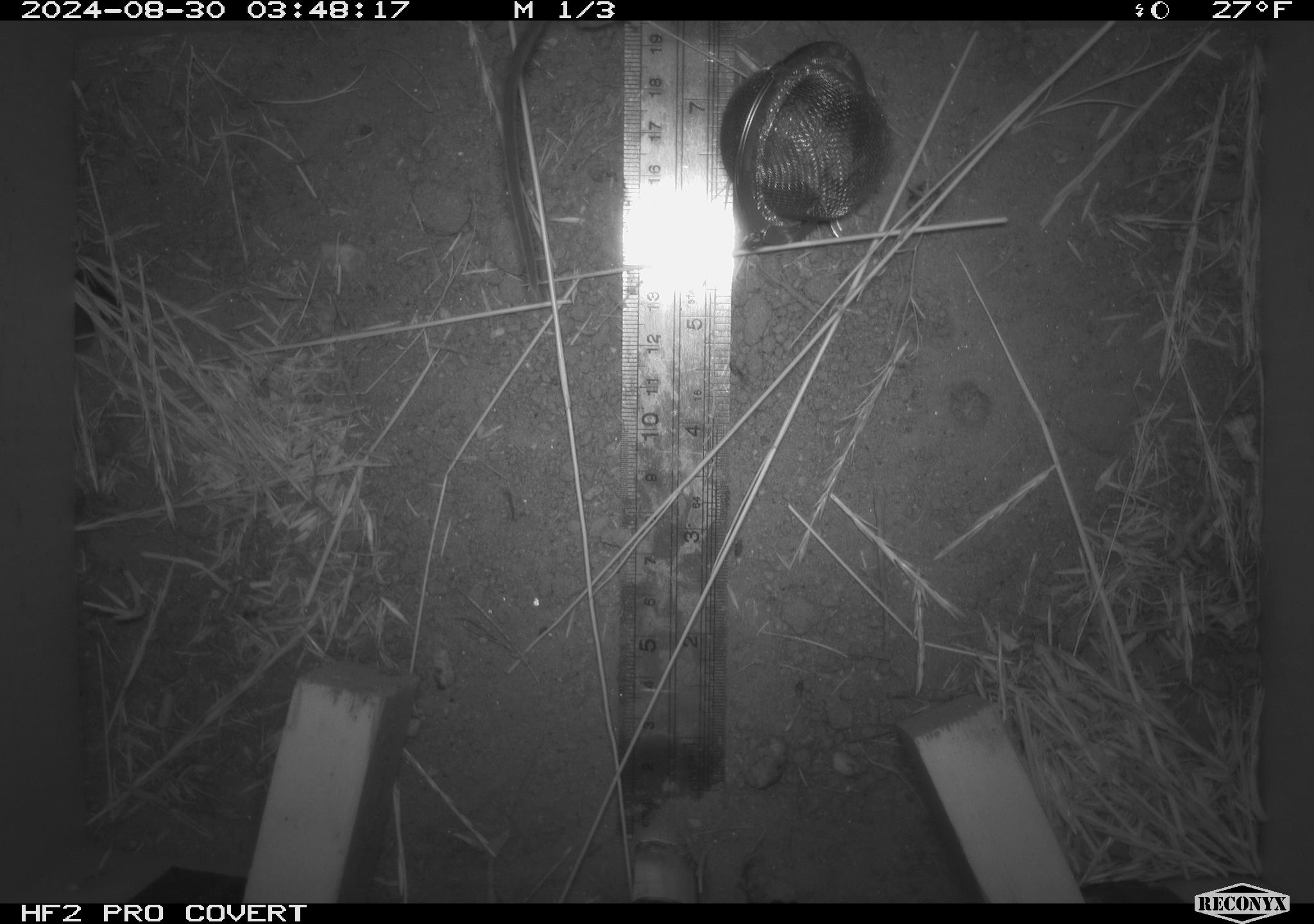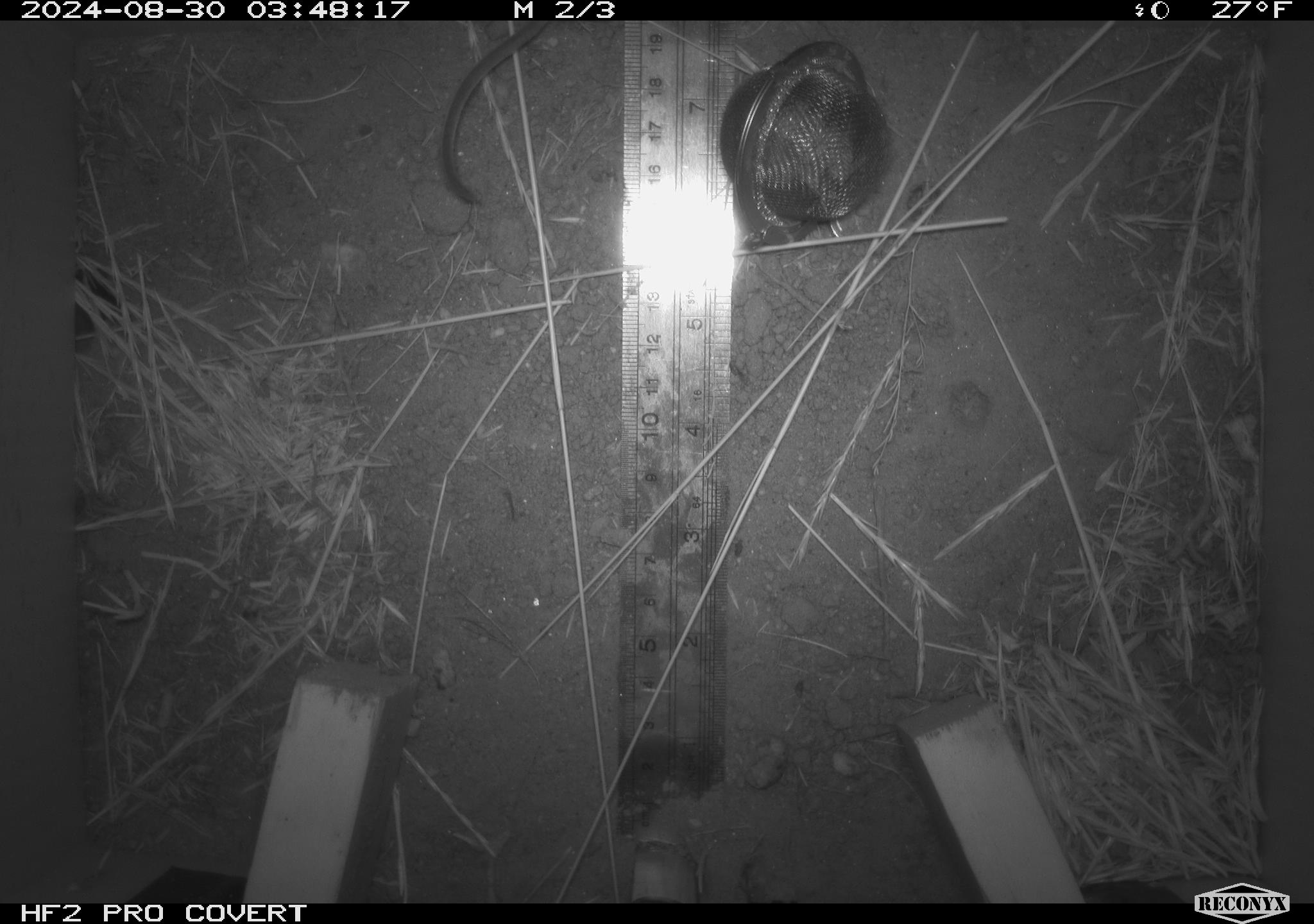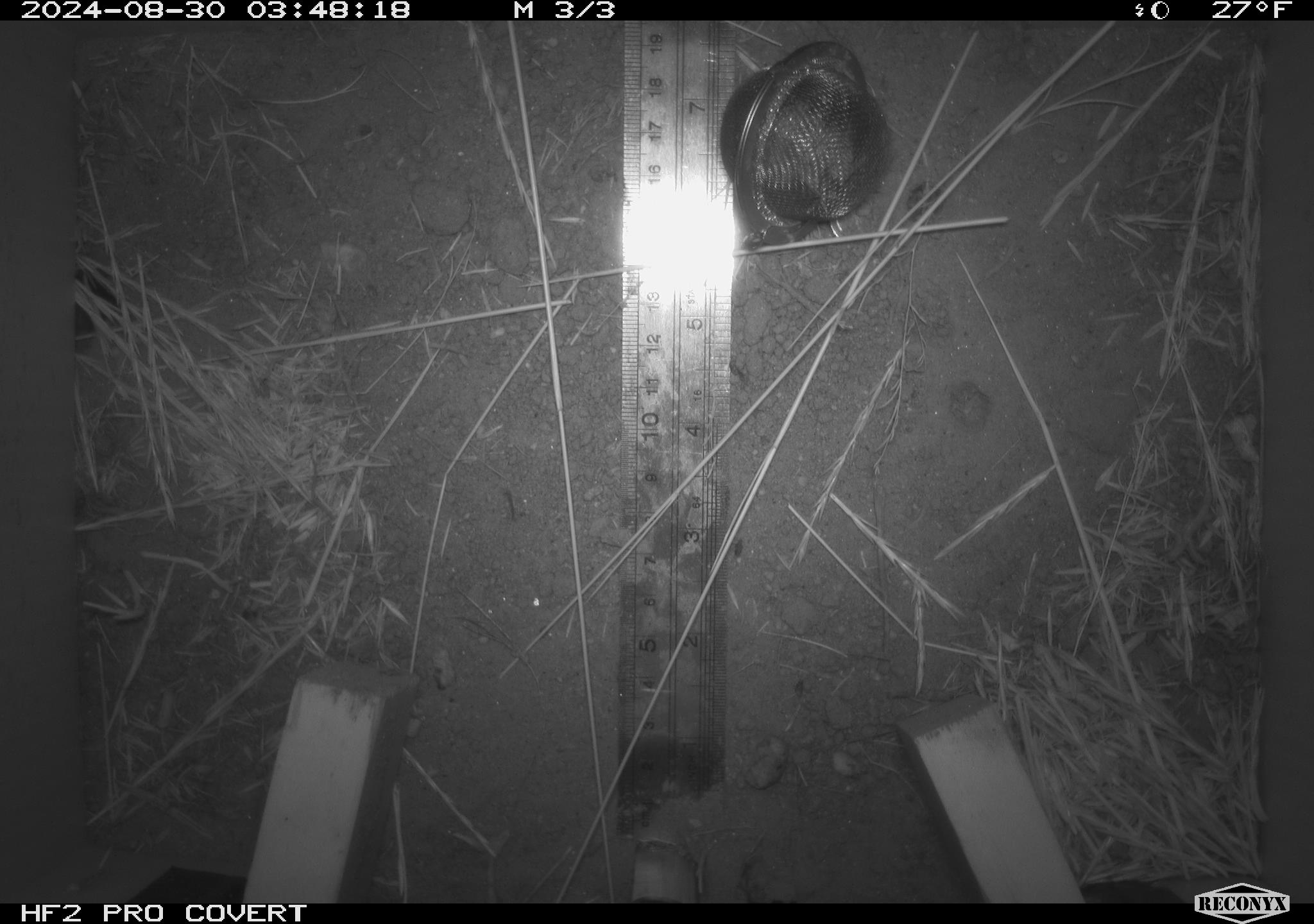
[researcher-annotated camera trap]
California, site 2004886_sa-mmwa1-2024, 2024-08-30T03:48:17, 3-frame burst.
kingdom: Animalia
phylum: Chordata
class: Mammalia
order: Rodentia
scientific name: Rodentia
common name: mouse species